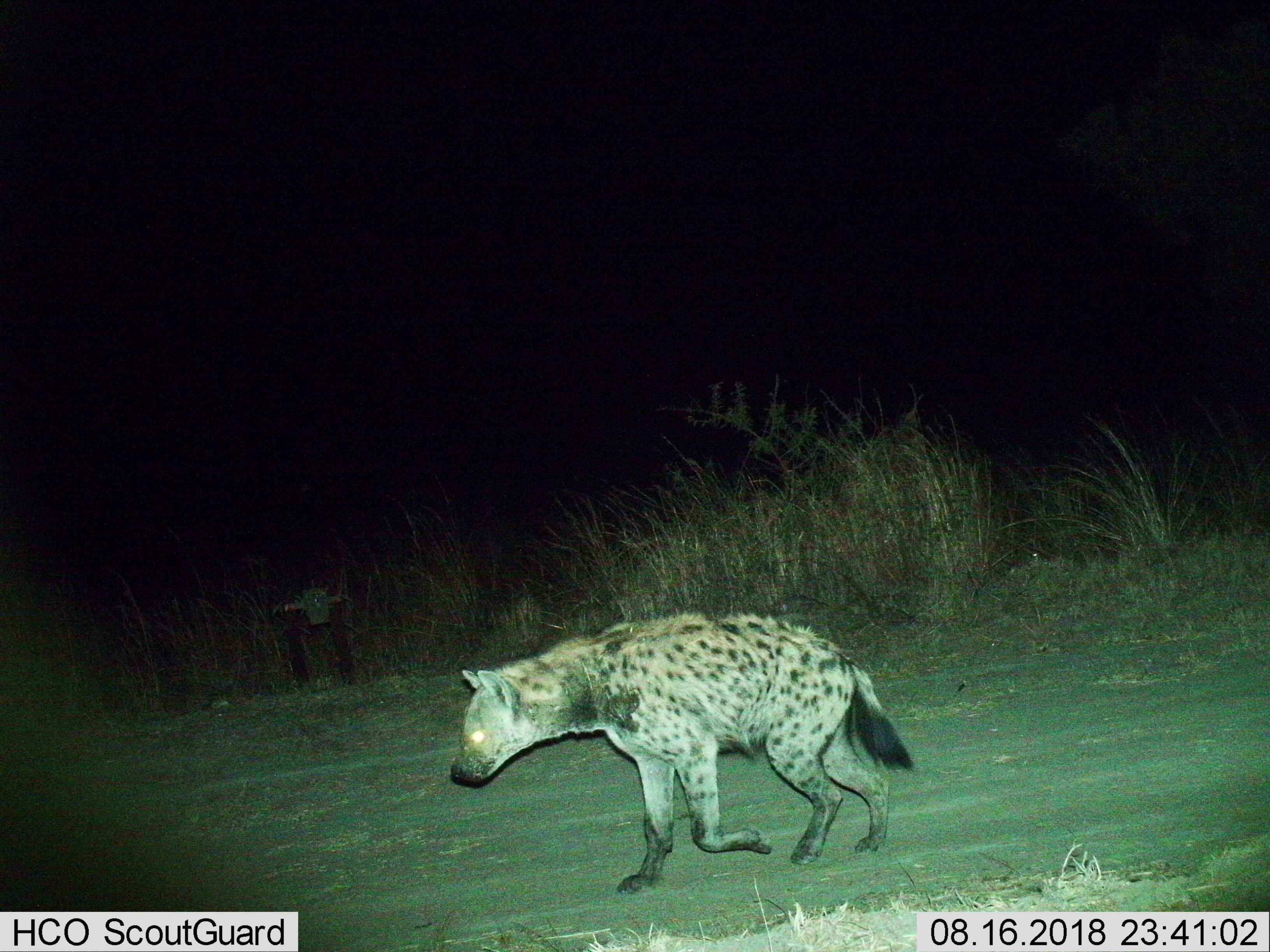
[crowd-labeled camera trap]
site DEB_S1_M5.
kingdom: Animalia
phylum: Chordata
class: Mammalia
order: Carnivora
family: Hyaenidae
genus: Crocuta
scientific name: Crocuta crocuta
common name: spotted hyena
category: hyenaspotted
Hyenaspotted (spotted hyena) (Crocuta crocuta), count 1. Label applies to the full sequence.